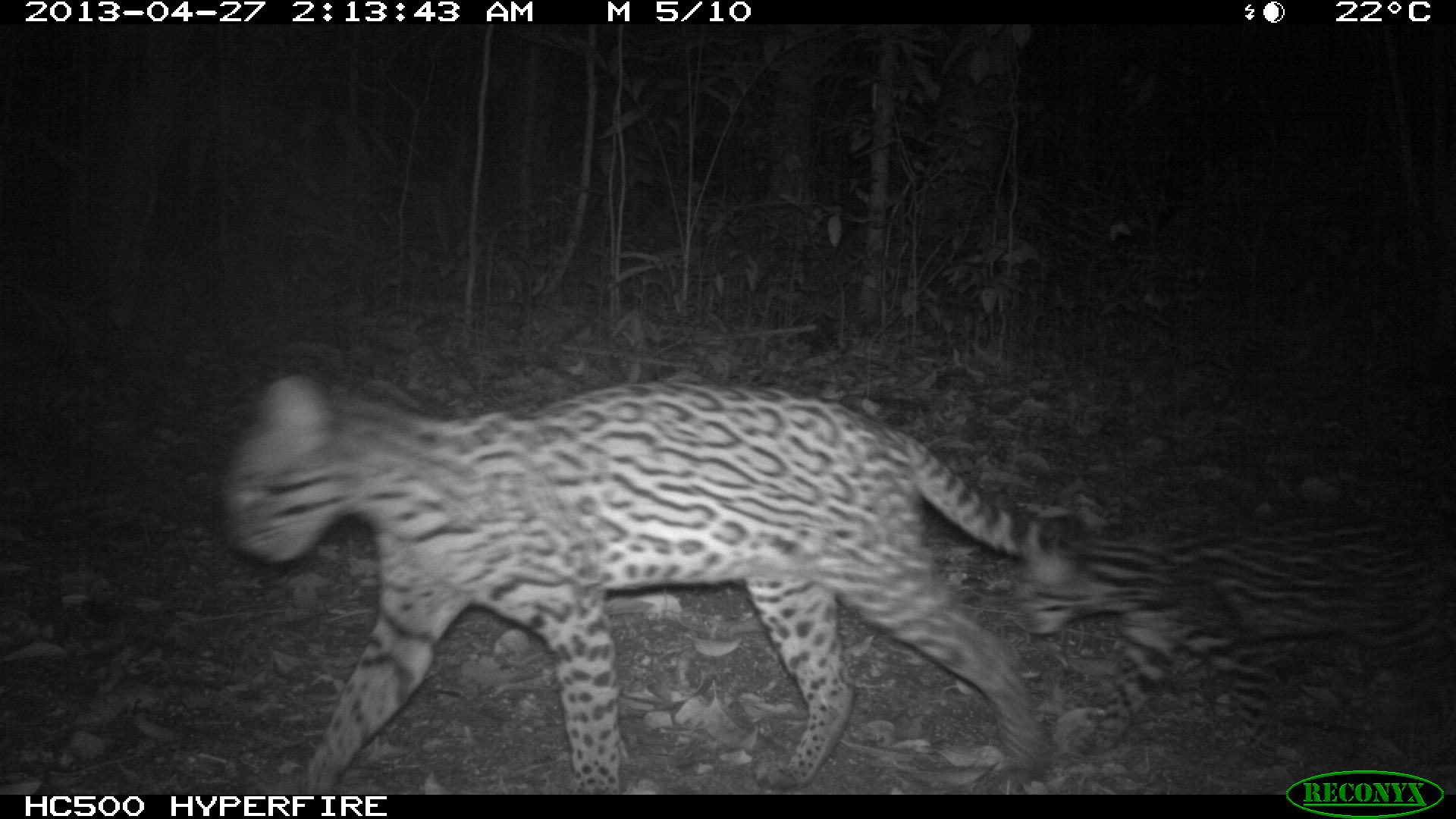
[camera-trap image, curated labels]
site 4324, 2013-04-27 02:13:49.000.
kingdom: Animalia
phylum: Chordata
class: Mammalia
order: Carnivora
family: Felidae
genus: Leopardus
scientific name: Leopardus pardalis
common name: ocelot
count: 1